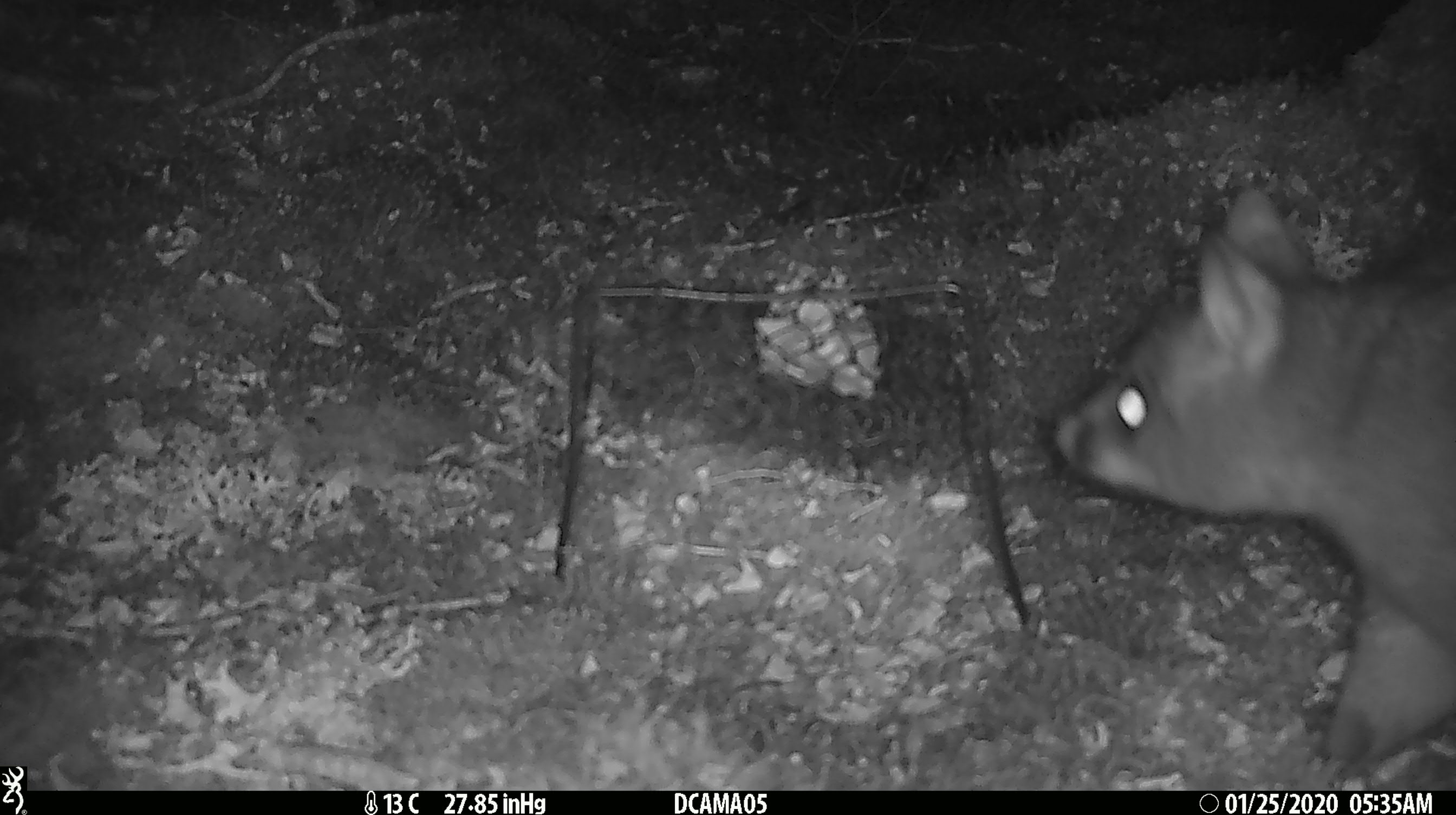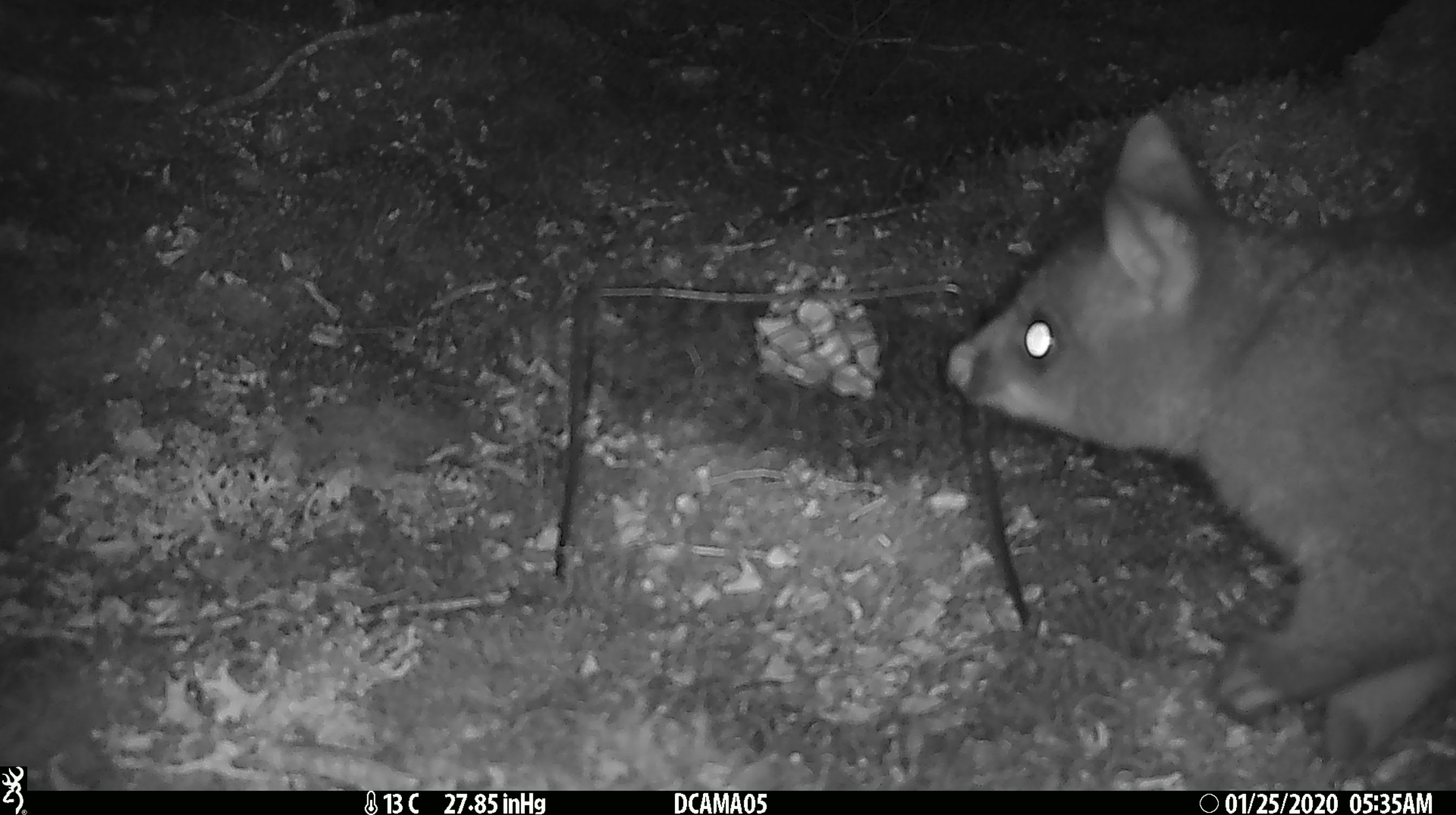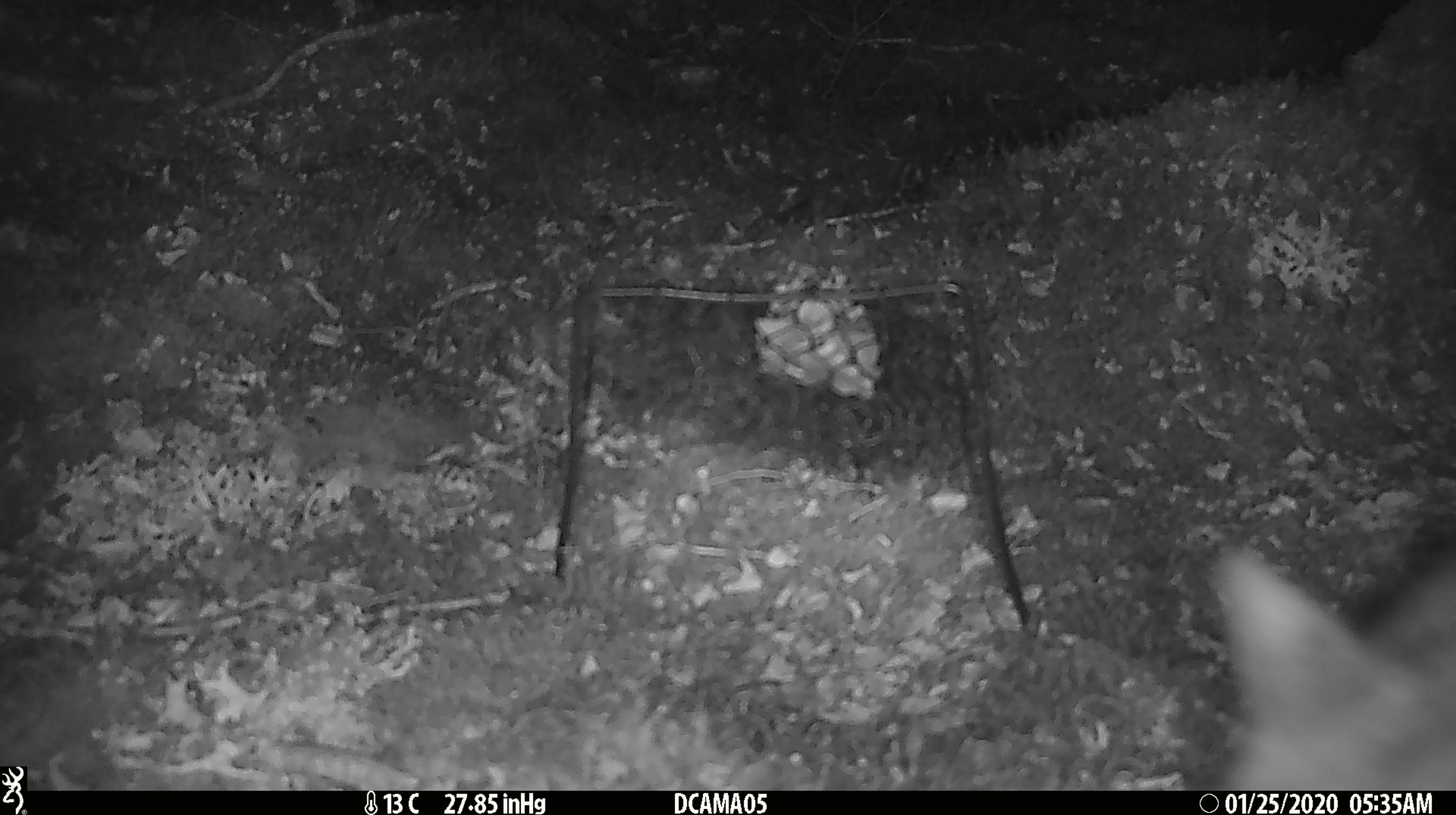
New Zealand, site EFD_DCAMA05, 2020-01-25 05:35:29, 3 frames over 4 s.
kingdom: Animalia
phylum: Chordata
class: Mammalia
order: Diprotodontia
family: Phalangeridae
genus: Trichosurus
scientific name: Trichosurus vulpecula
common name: common brushtail possum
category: possum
Possum (common brushtail possum) (Trichosurus vulpecula).